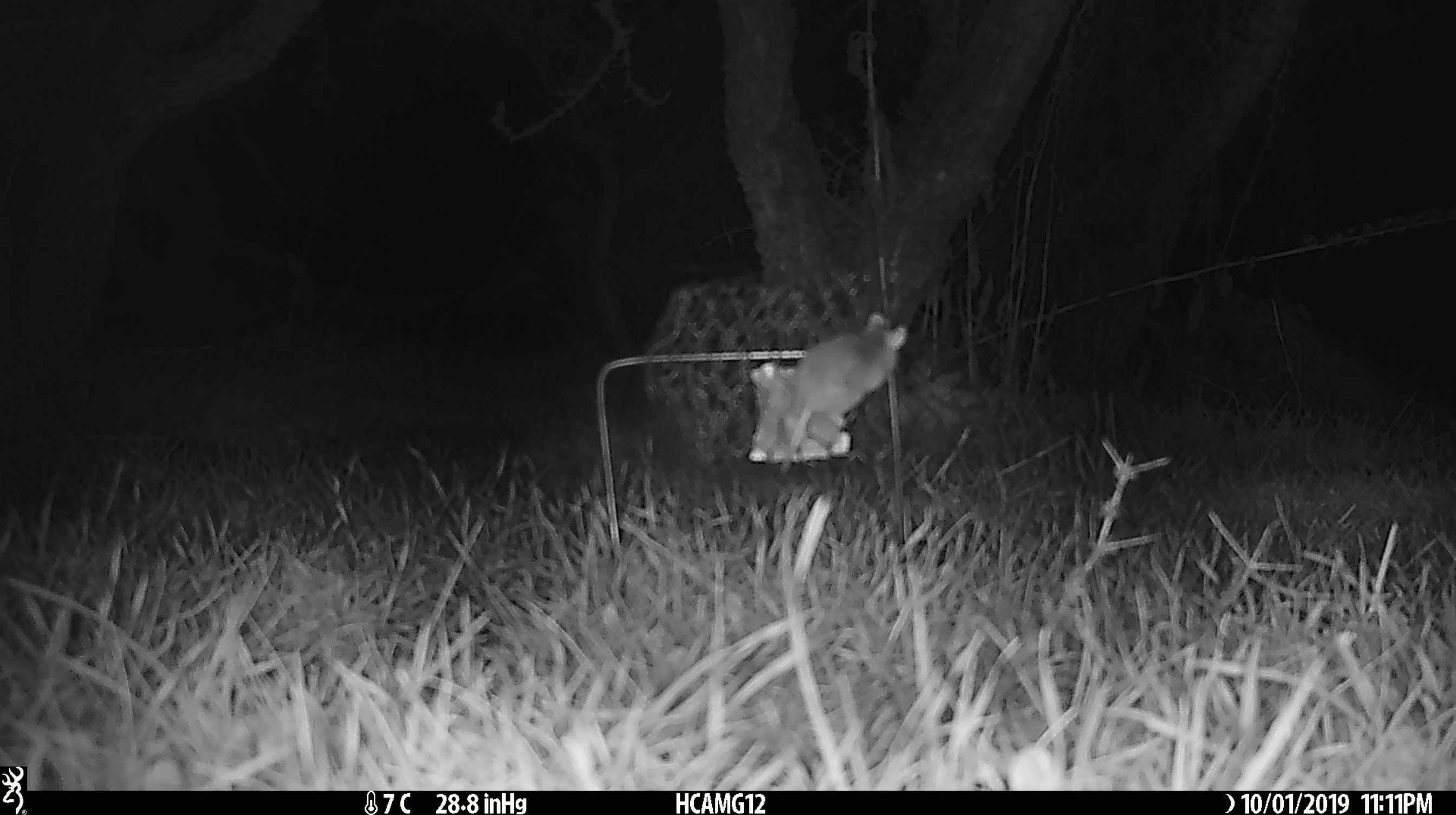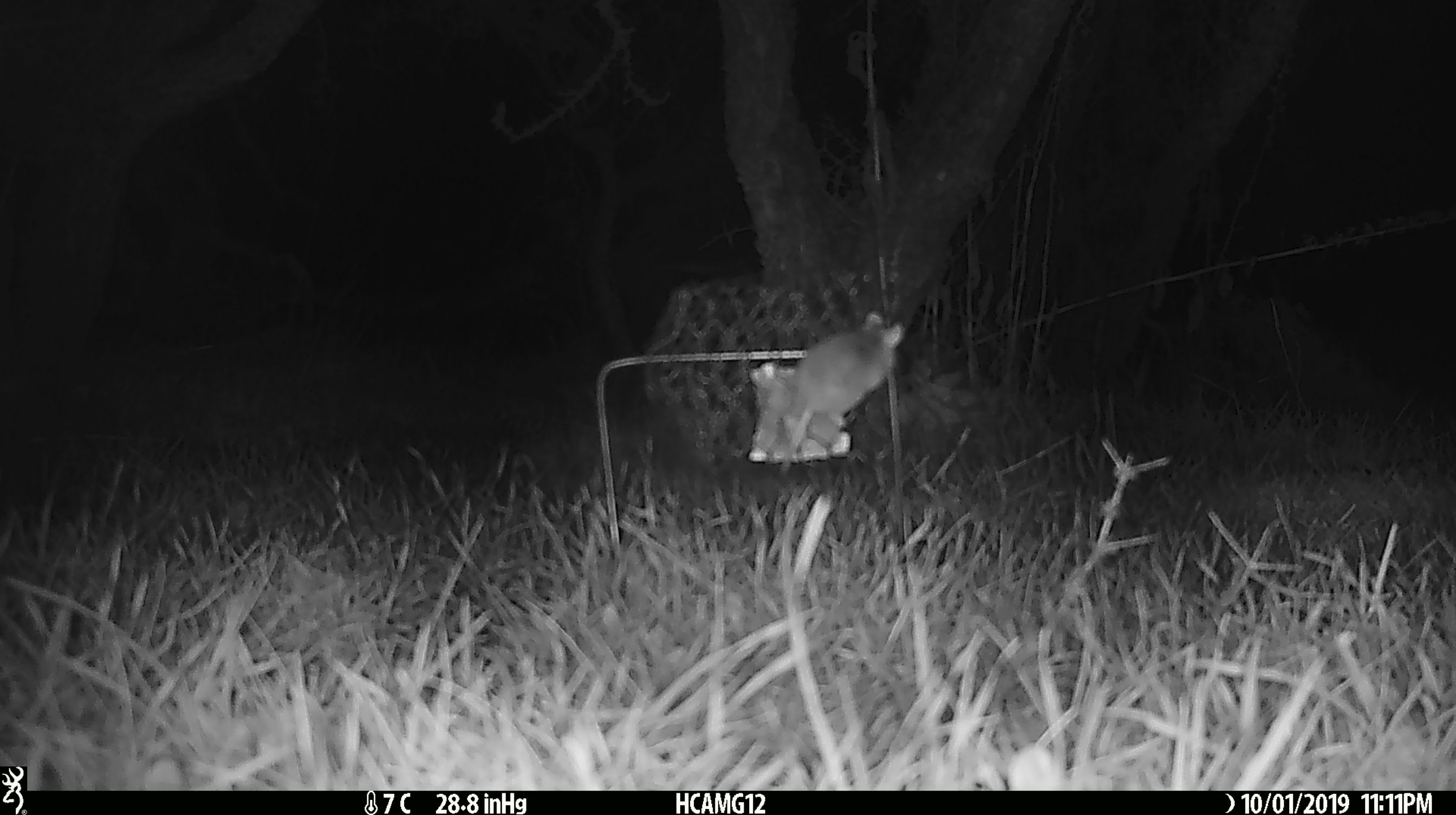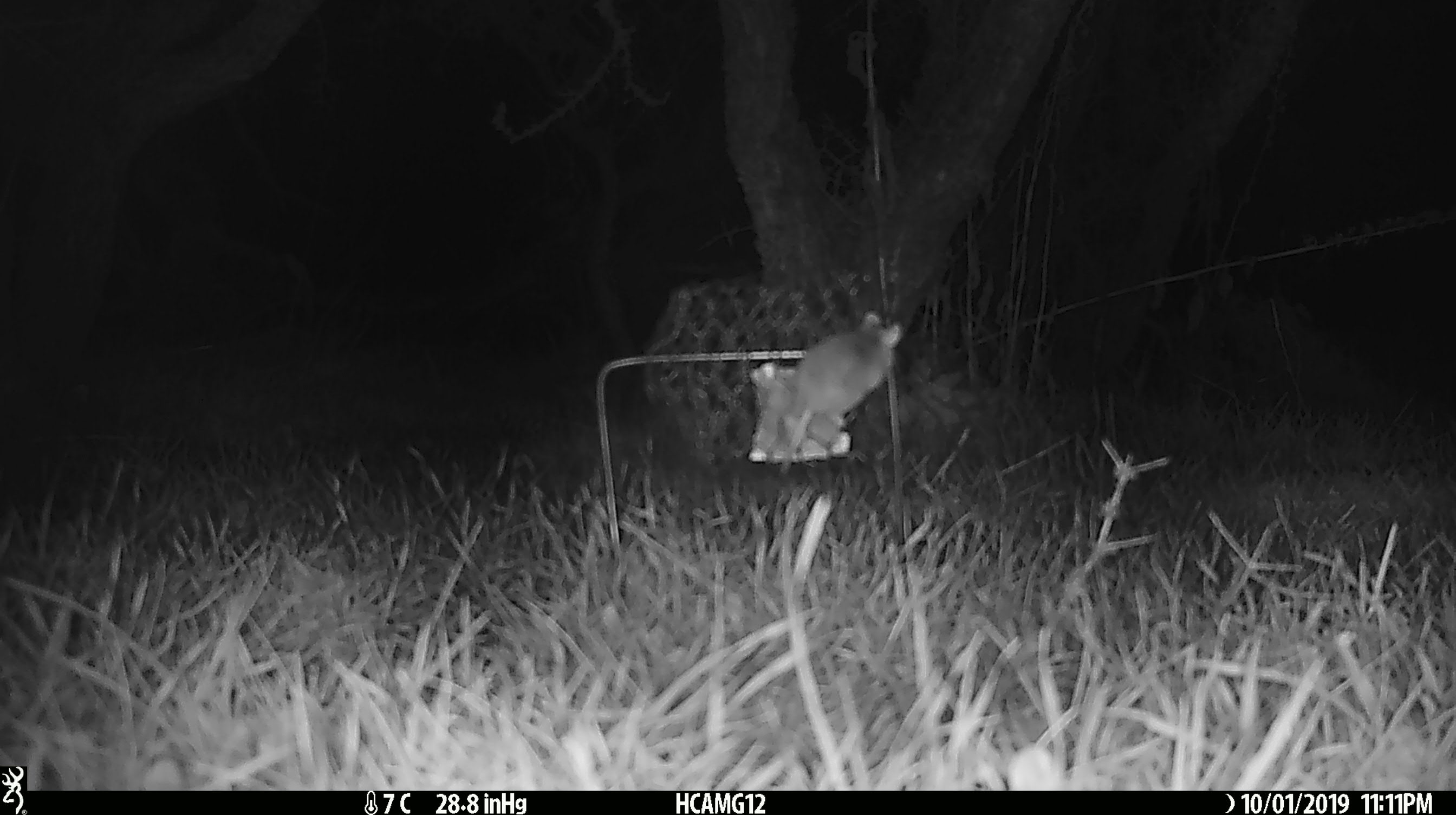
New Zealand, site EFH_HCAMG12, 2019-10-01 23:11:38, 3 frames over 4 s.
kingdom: Animalia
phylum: Chordata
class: Mammalia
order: Rodentia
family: Muridae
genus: Mus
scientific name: Mus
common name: mouse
Mouse (Mus).